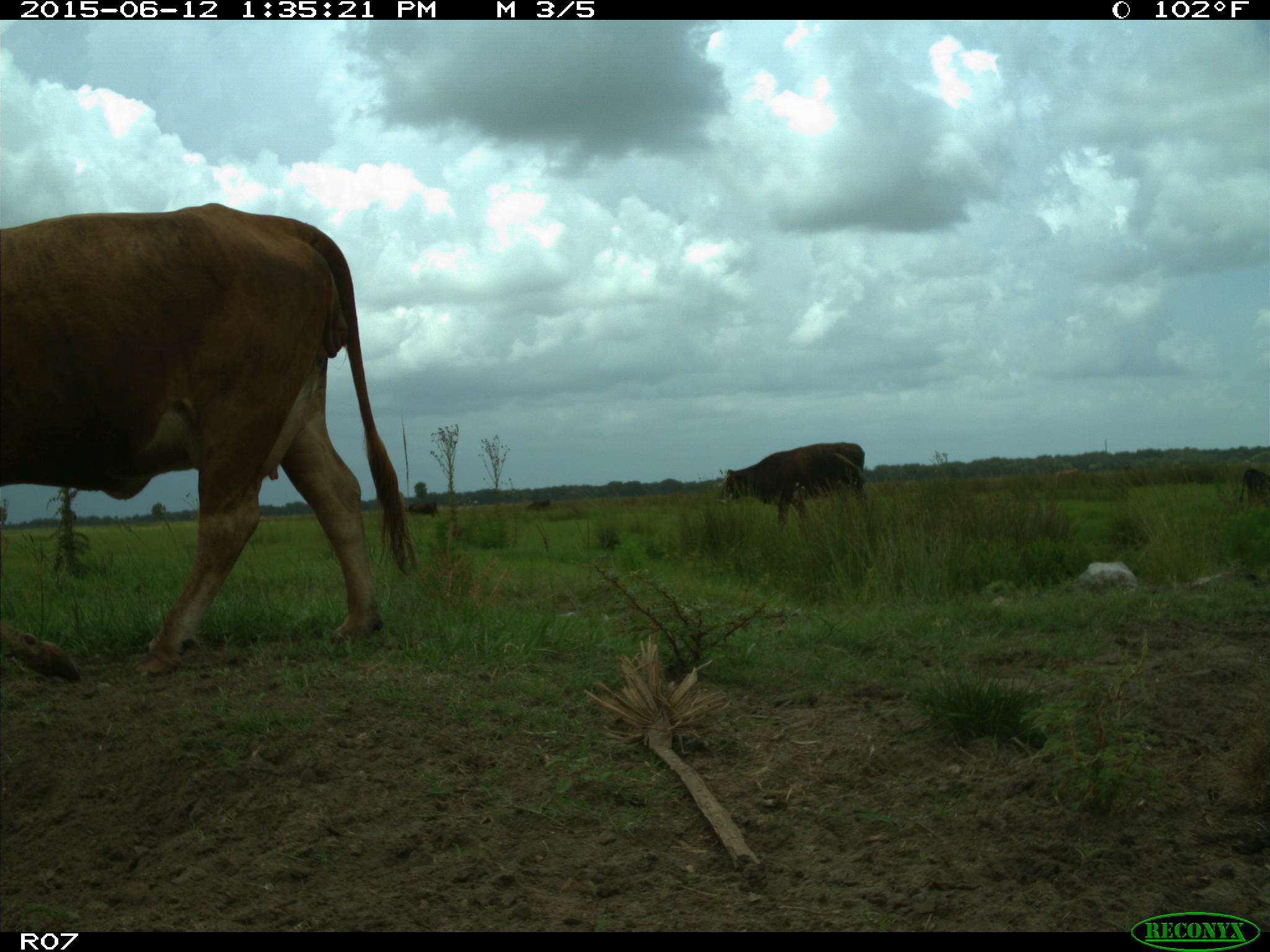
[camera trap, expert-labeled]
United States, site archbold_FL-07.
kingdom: Animalia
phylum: Chordata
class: Mammalia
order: Artiodactyla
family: Bovidae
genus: Bos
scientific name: Bos taurus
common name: domestic cow